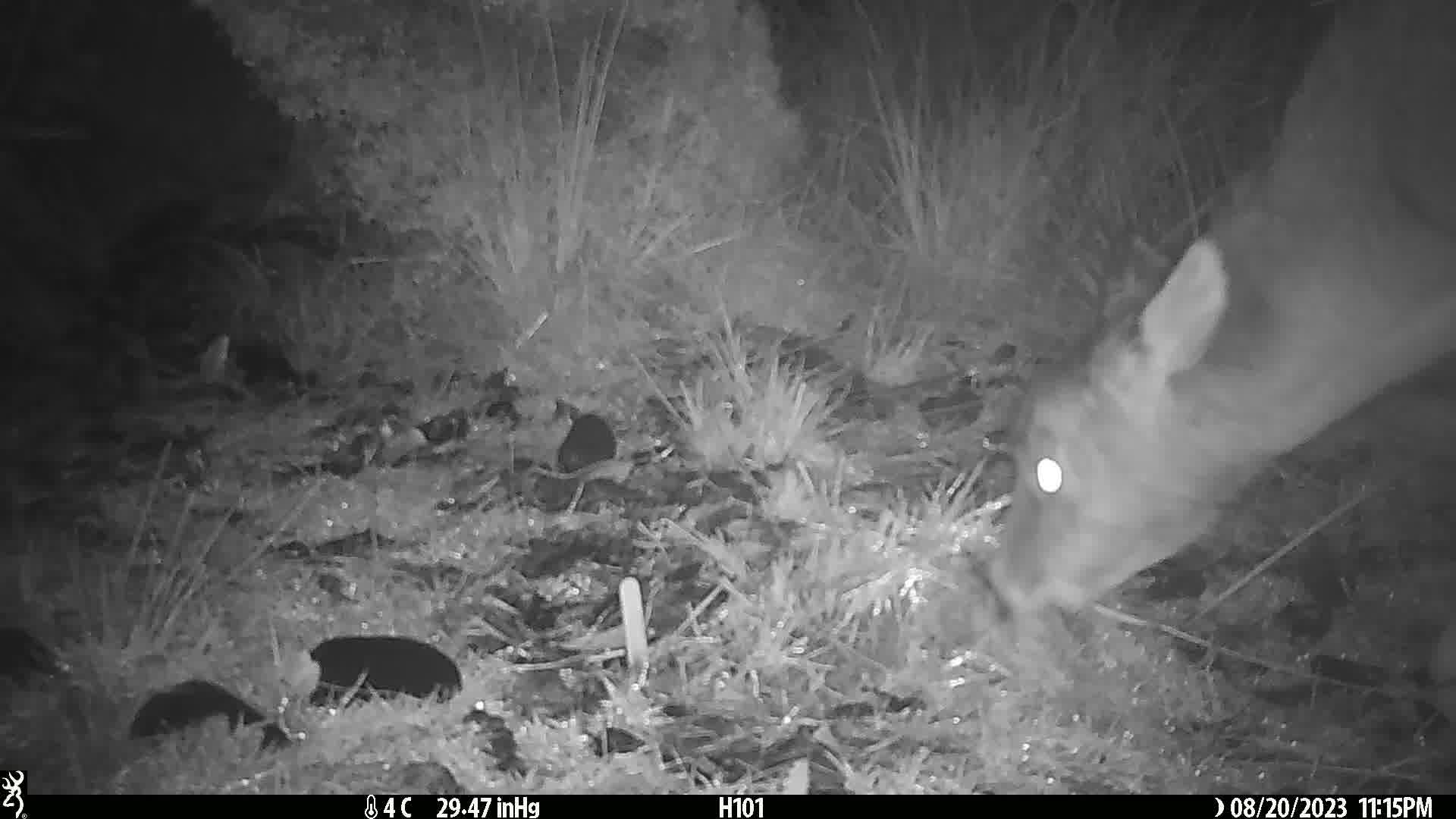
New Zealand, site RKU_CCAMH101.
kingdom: Animalia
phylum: Chordata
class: Mammalia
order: Artiodactyla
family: Cervidae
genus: Odocoileus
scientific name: Odocoileus virginianus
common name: white-tailed deer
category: white tailed deer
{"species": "white tailed deer (white-tailed deer) (Odocoileus virginianus)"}